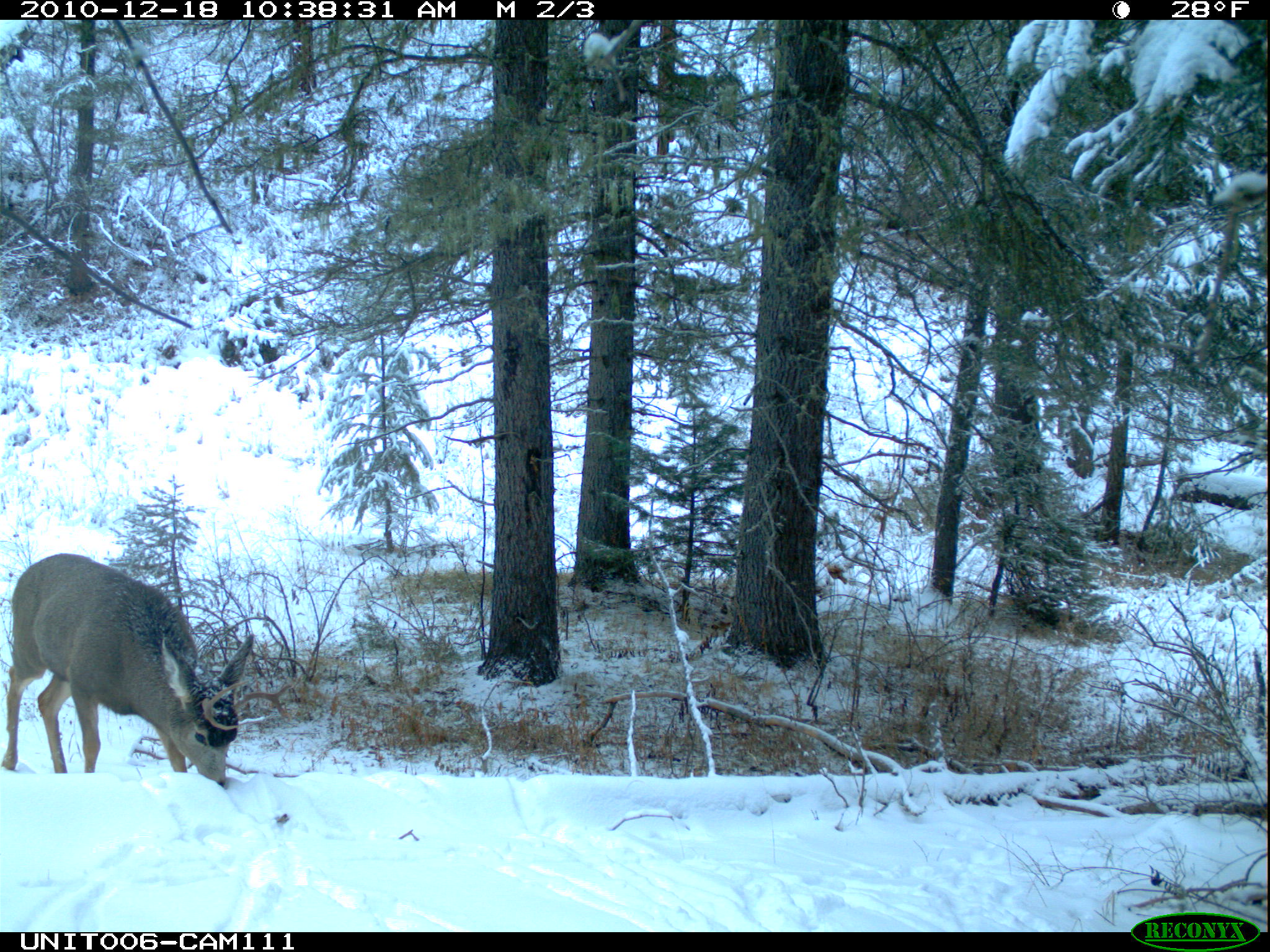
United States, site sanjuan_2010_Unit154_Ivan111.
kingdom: Animalia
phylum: Chordata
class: Mammalia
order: Artiodactyla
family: Cervidae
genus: Odocoileus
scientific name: Odocoileus hemionus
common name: mule deer